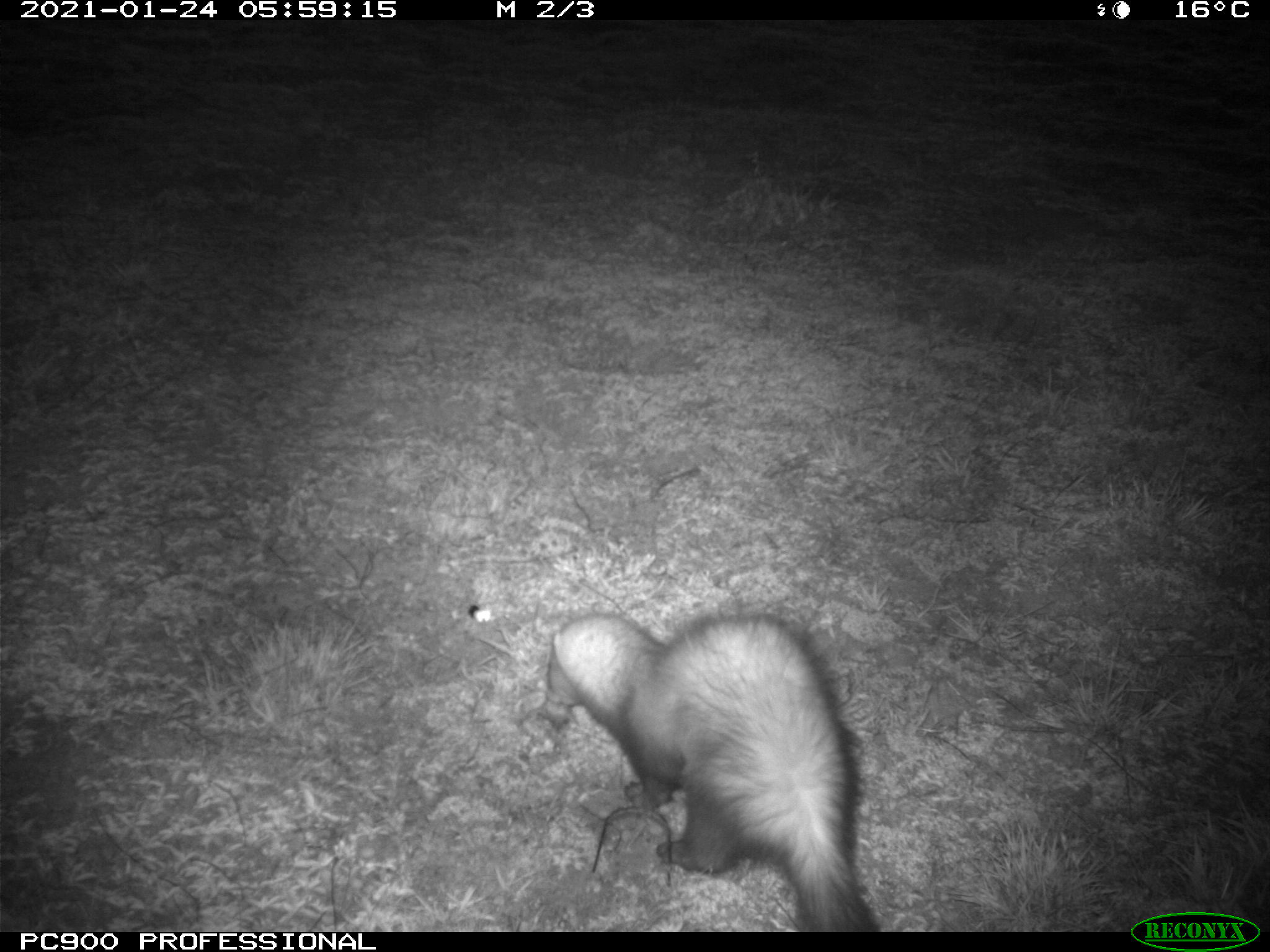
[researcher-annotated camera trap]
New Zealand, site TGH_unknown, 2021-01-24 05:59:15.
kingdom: Animalia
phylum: Chordata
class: Mammalia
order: Carnivora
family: Mustelidae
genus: Mustela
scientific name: Mustela furo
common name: ferret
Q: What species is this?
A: Ferret (Mustela furo).